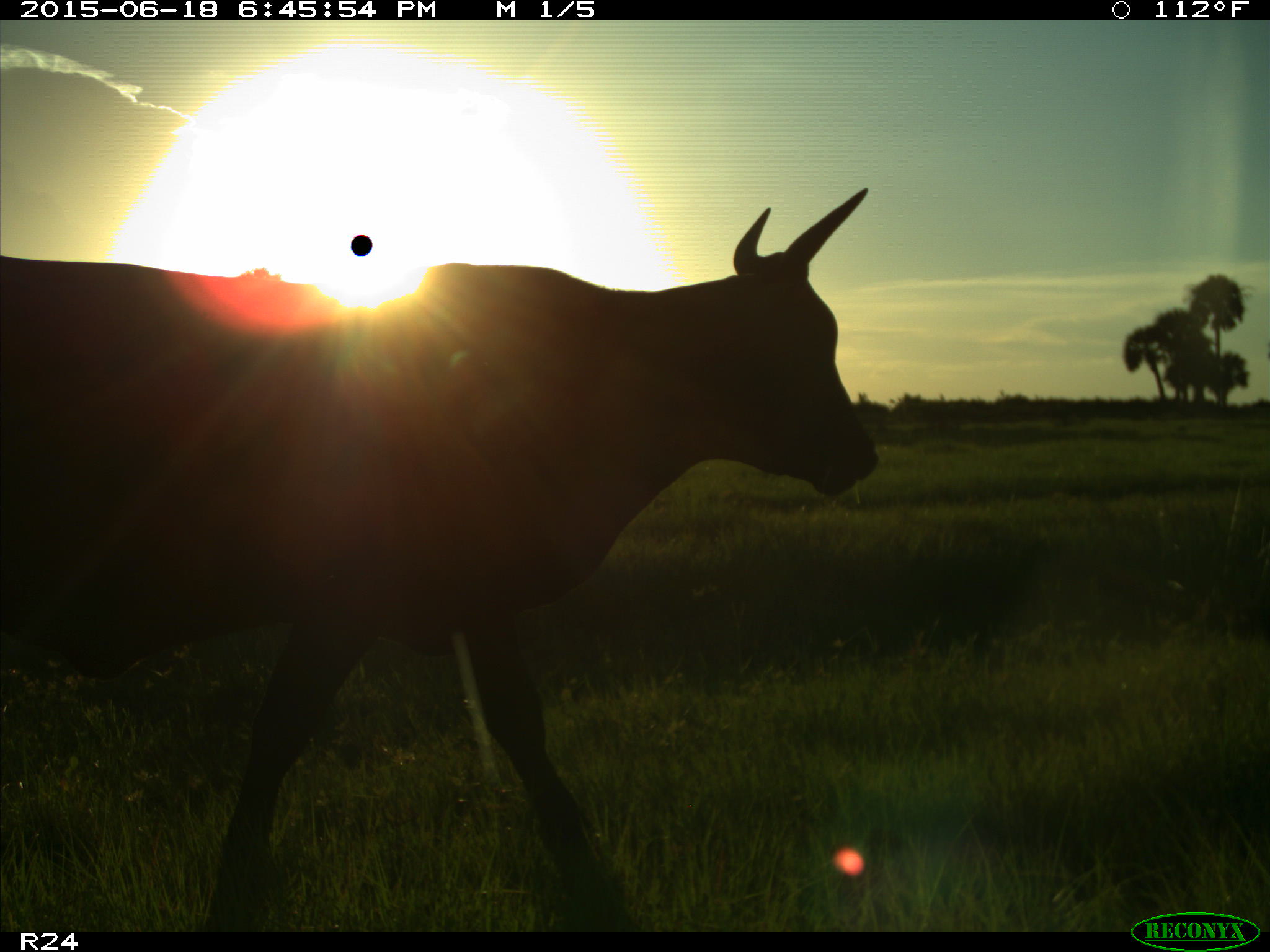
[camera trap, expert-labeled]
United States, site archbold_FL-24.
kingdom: Animalia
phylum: Chordata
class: Mammalia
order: Artiodactyla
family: Bovidae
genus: Bos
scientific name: Bos taurus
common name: domestic cow